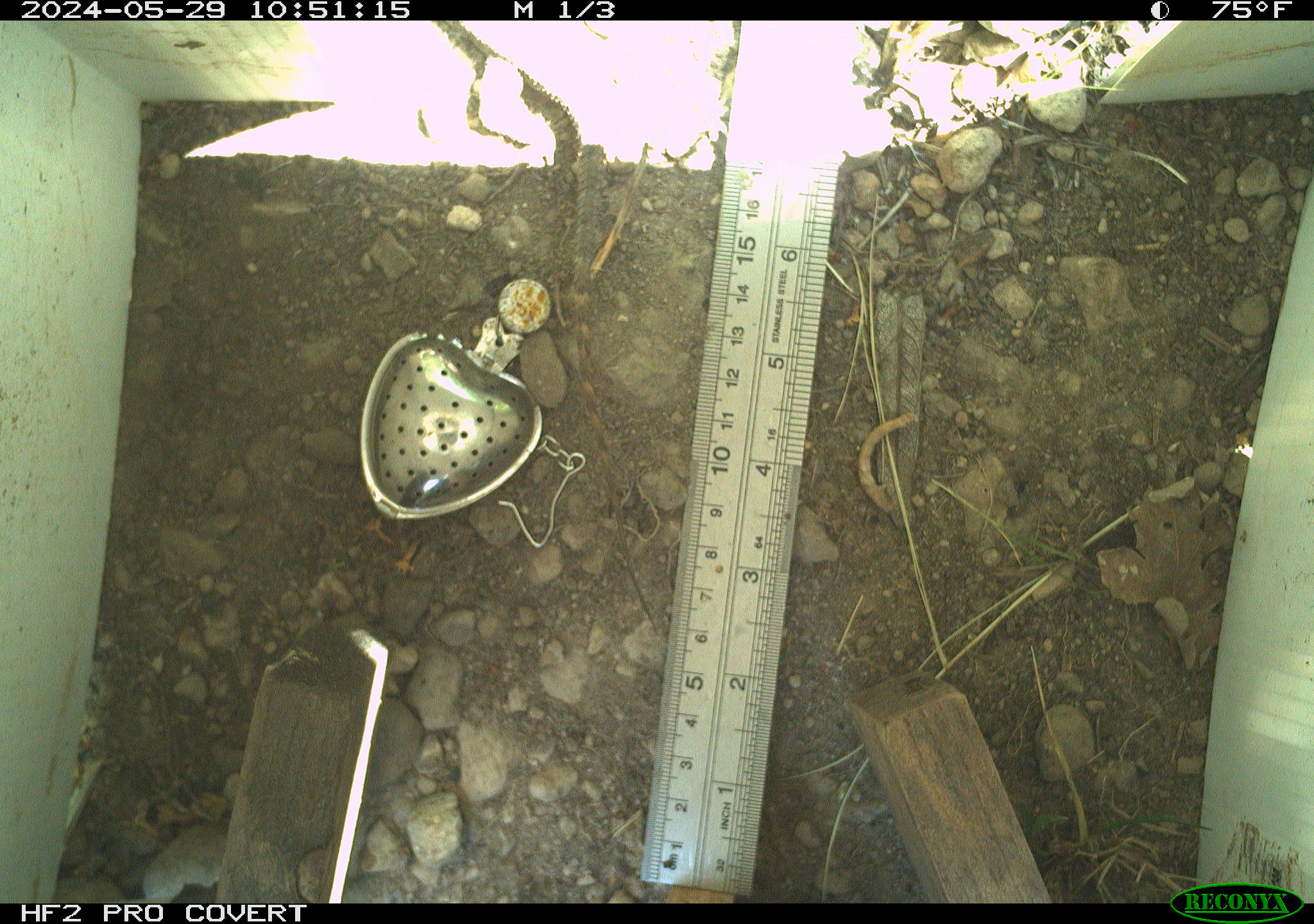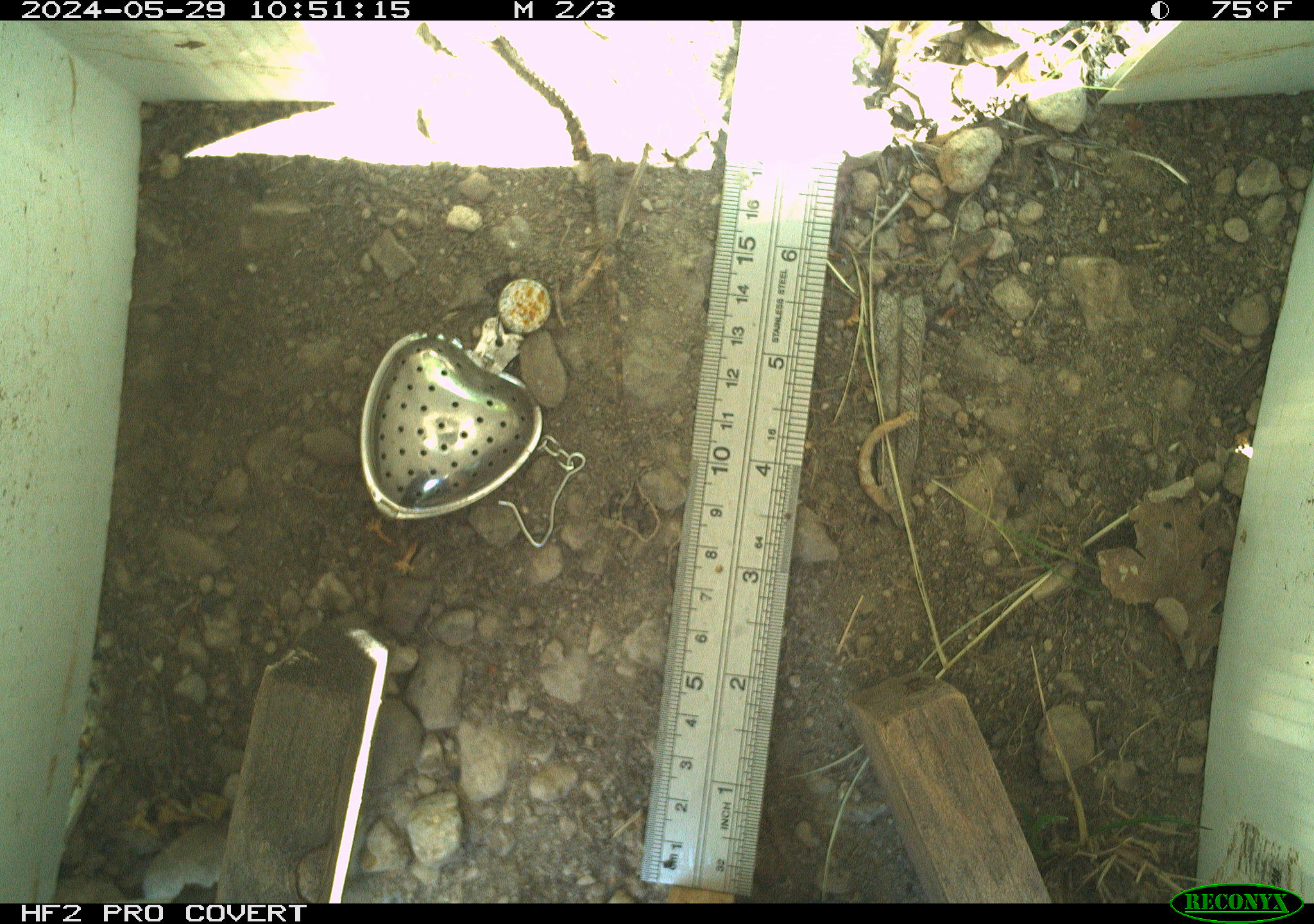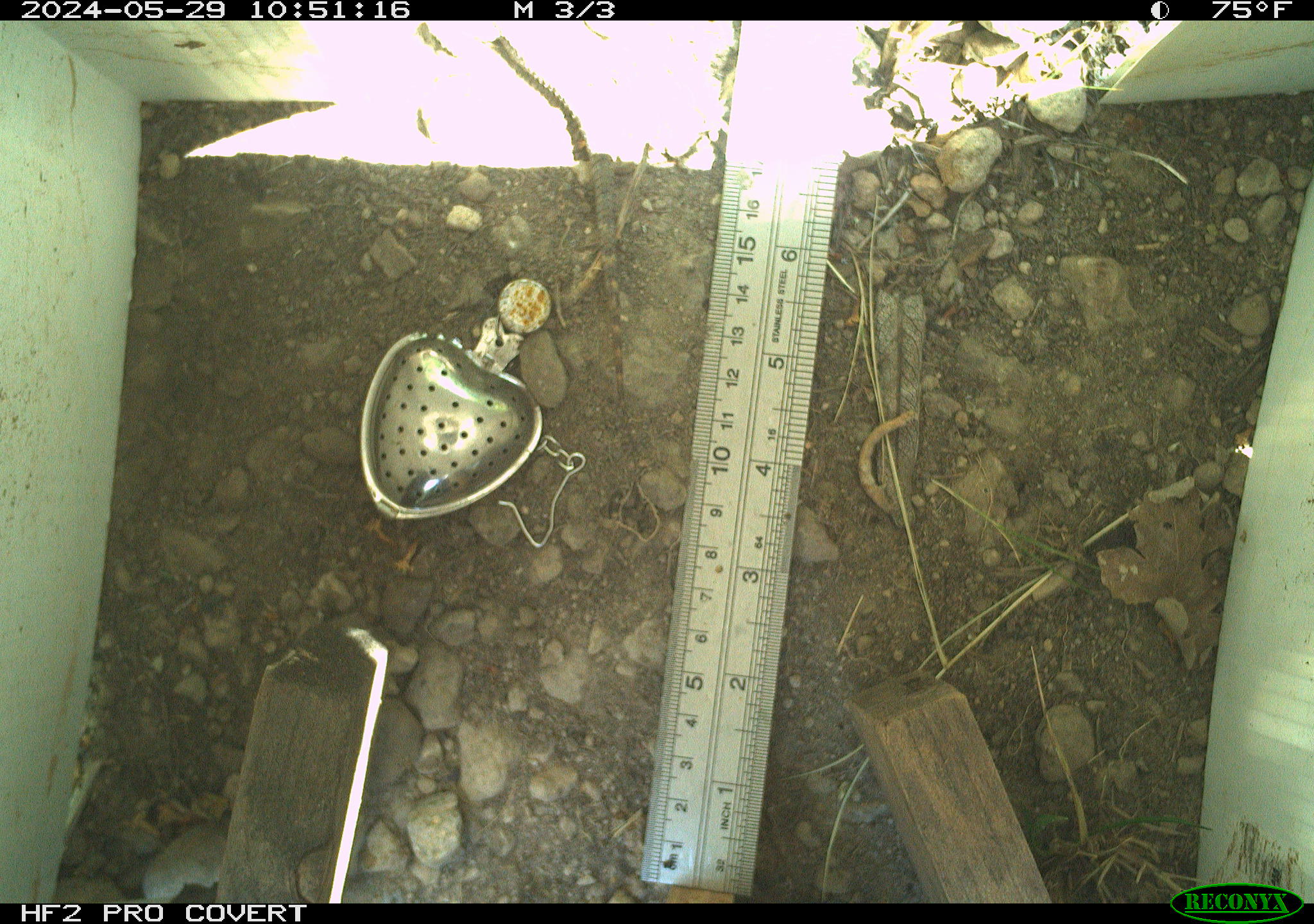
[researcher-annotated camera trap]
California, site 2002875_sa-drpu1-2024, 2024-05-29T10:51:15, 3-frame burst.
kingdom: Animalia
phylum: Chordata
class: Reptilia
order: Squamata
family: Phrynosomatidae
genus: Sceloporus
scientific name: Sceloporus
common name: spiny lizards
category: sceloporus species